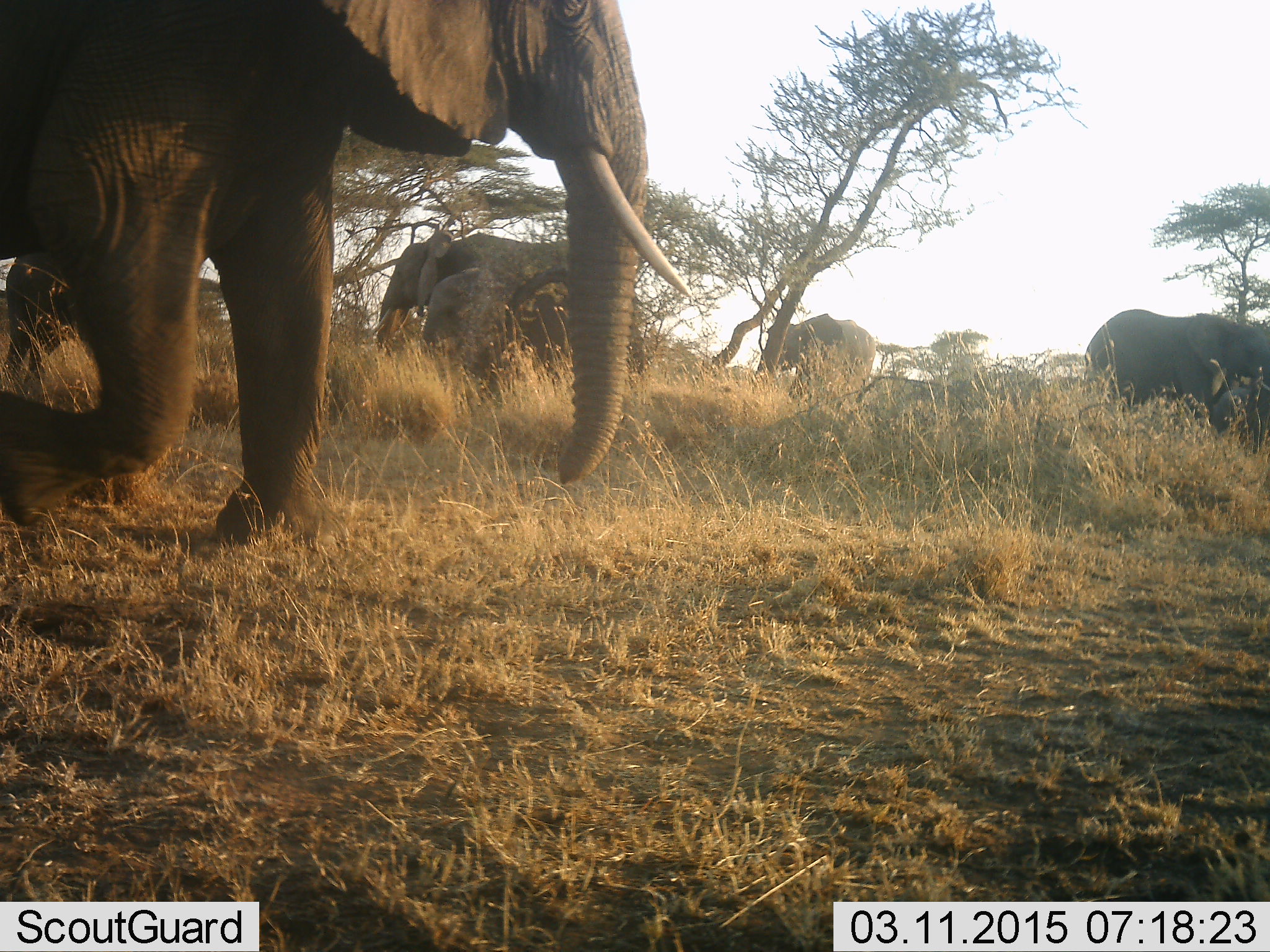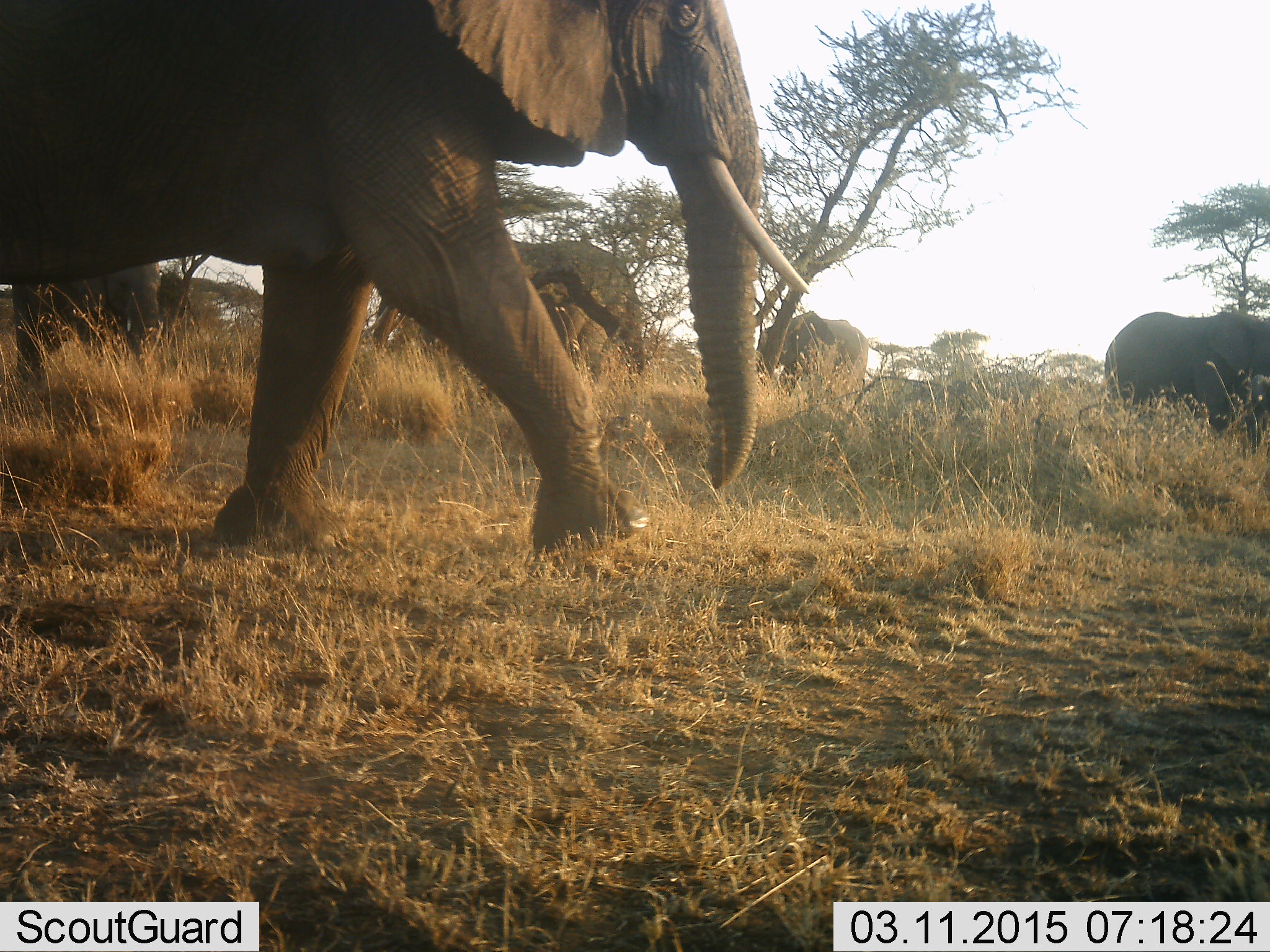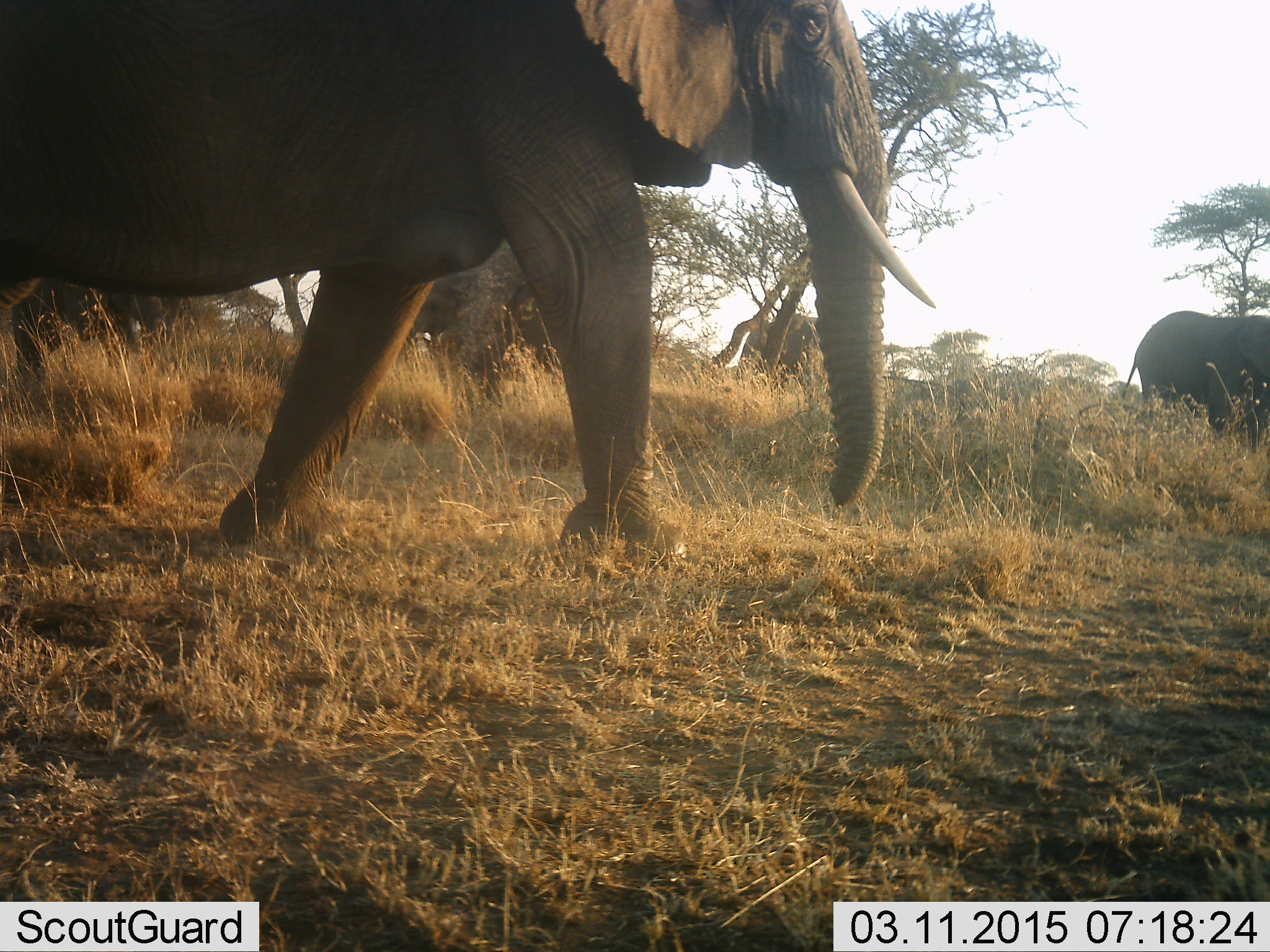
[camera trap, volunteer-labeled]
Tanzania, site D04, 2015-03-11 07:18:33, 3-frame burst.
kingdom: Animalia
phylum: Chordata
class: Mammalia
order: Proboscidea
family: Elephantidae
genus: Loxodonta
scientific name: Loxodonta africana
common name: african bush elephant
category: elephant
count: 5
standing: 60%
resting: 0%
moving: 90%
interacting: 0%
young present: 10%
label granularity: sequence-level